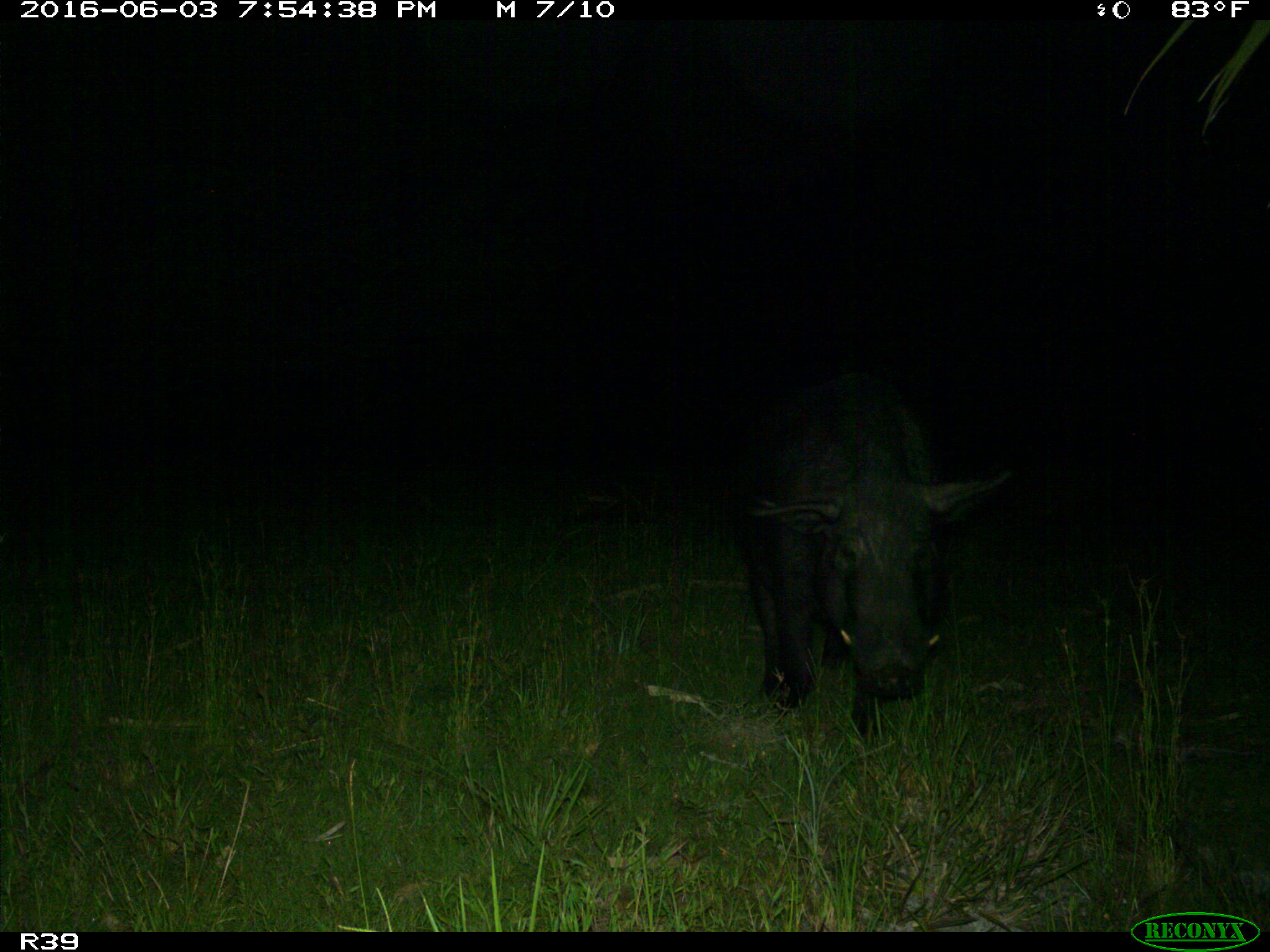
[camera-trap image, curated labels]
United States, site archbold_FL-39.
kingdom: Animalia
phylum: Chordata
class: Mammalia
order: Artiodactyla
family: Suidae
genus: Sus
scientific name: Sus scrofa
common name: wild boar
Sus scrofa (wild boar).